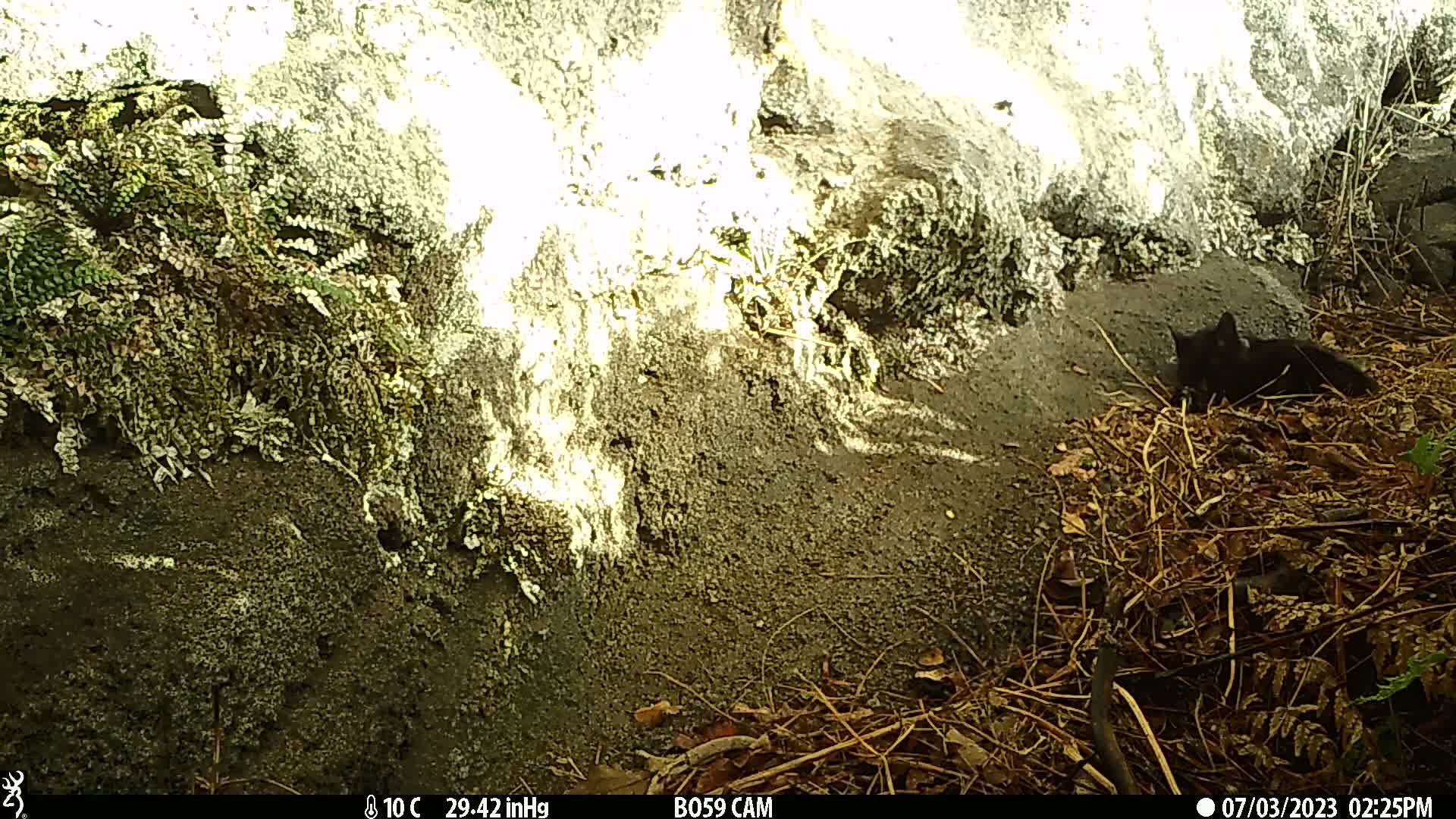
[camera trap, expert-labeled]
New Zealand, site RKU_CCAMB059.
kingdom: Animalia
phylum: Chordata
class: Mammalia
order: Carnivora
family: Felidae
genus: Felis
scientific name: Felis catus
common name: domestic cat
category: cat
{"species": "cat (domestic cat) (Felis catus)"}